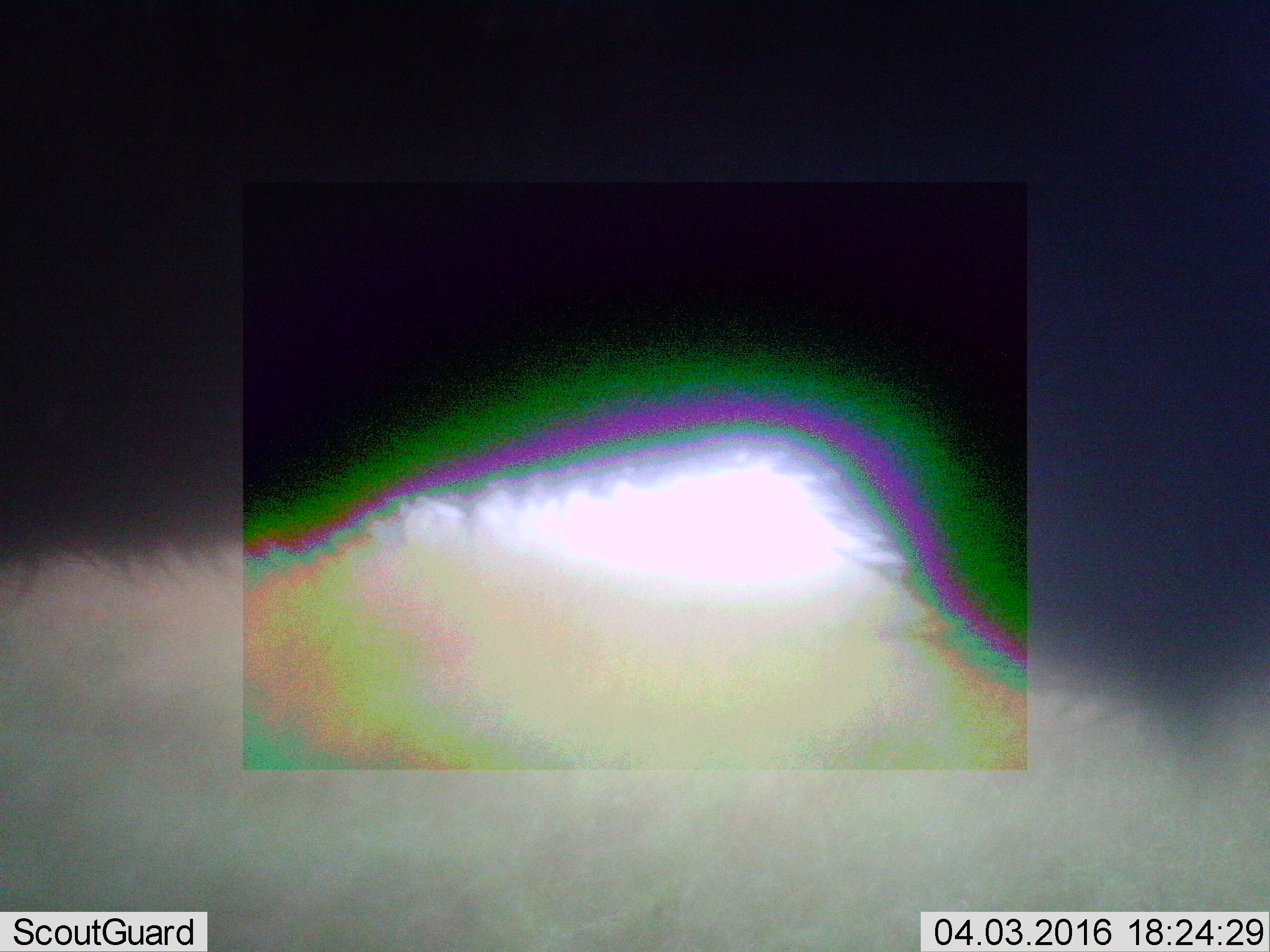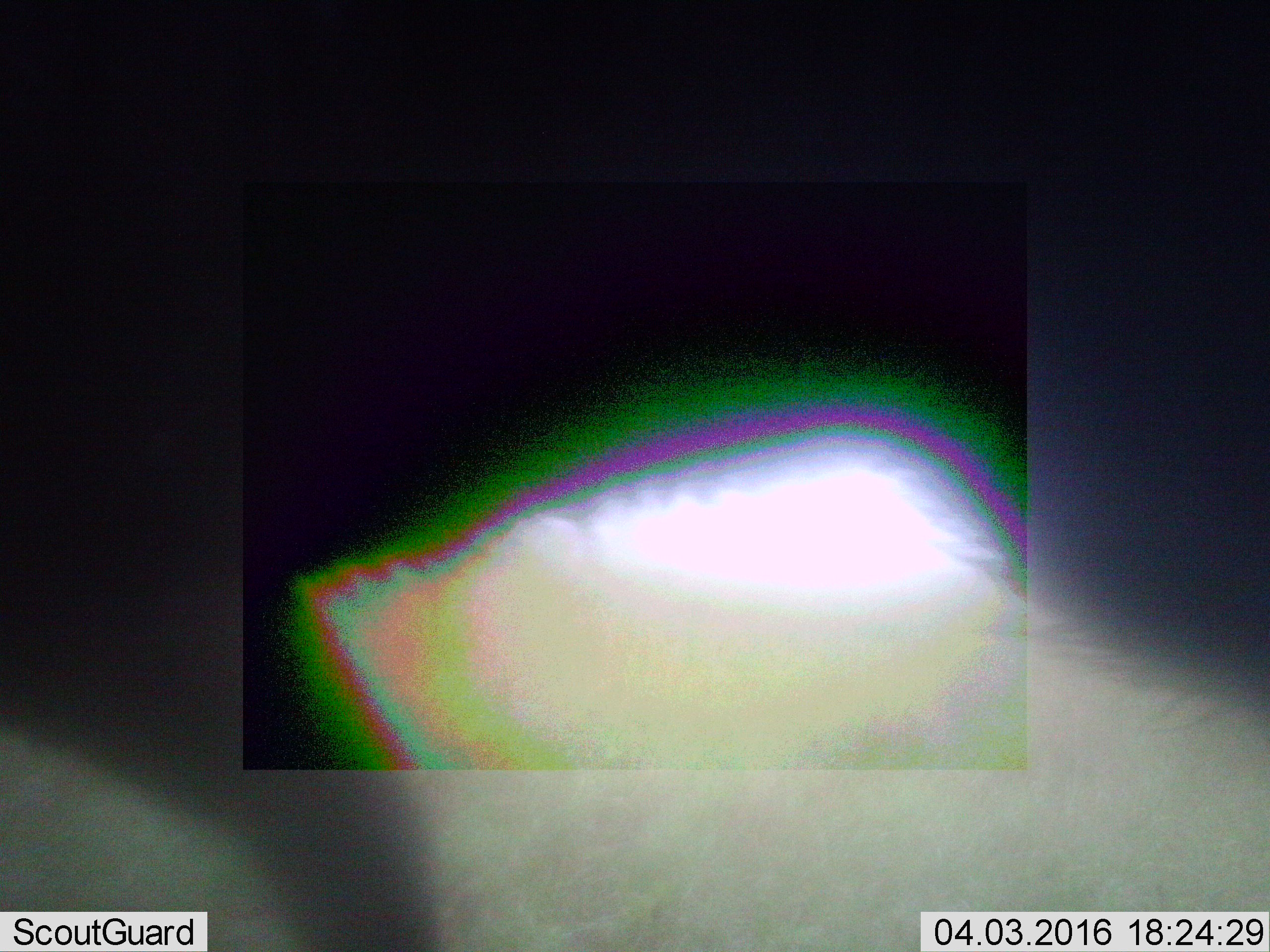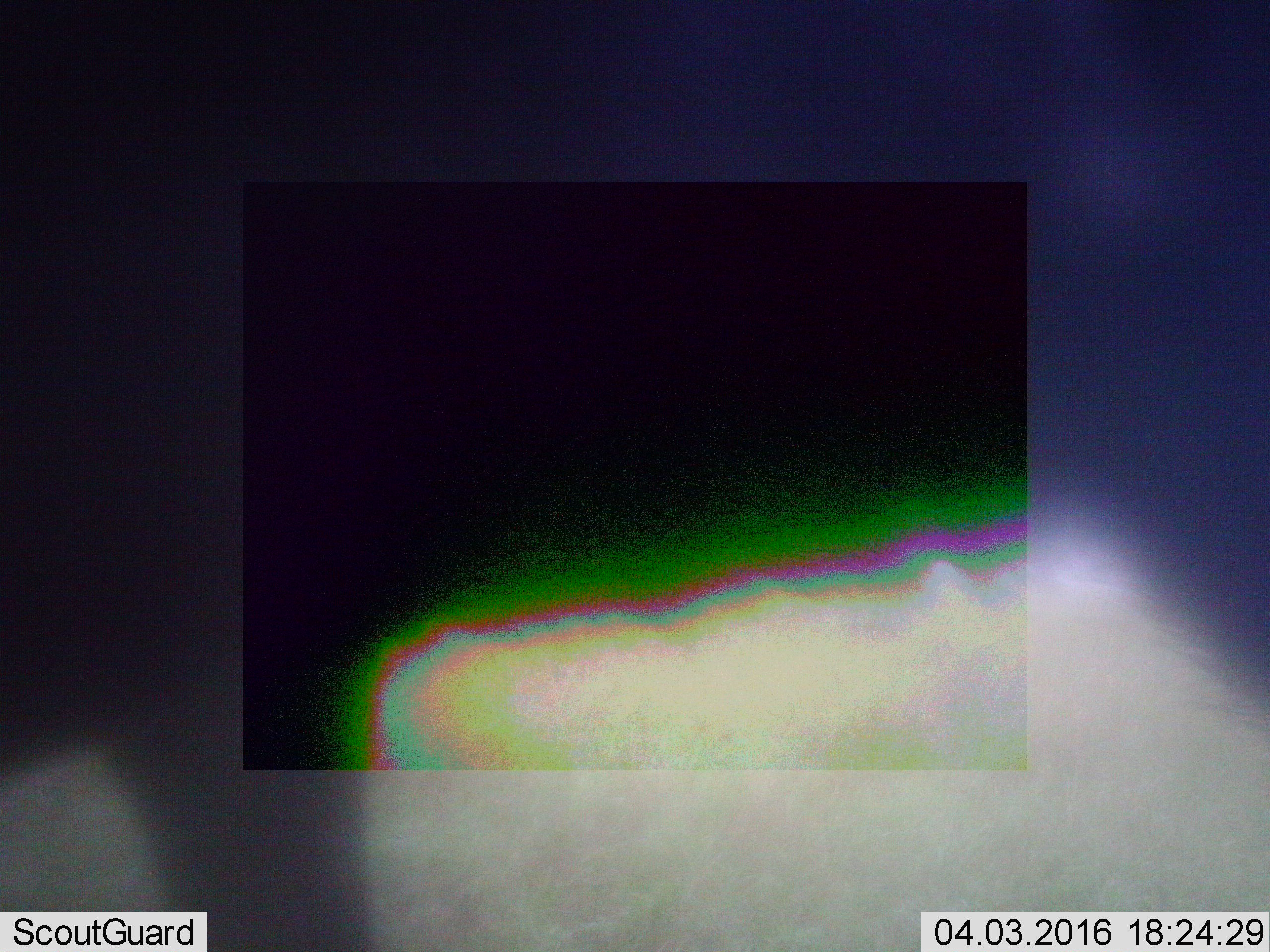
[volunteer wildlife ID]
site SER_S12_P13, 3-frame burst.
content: unidentified animal